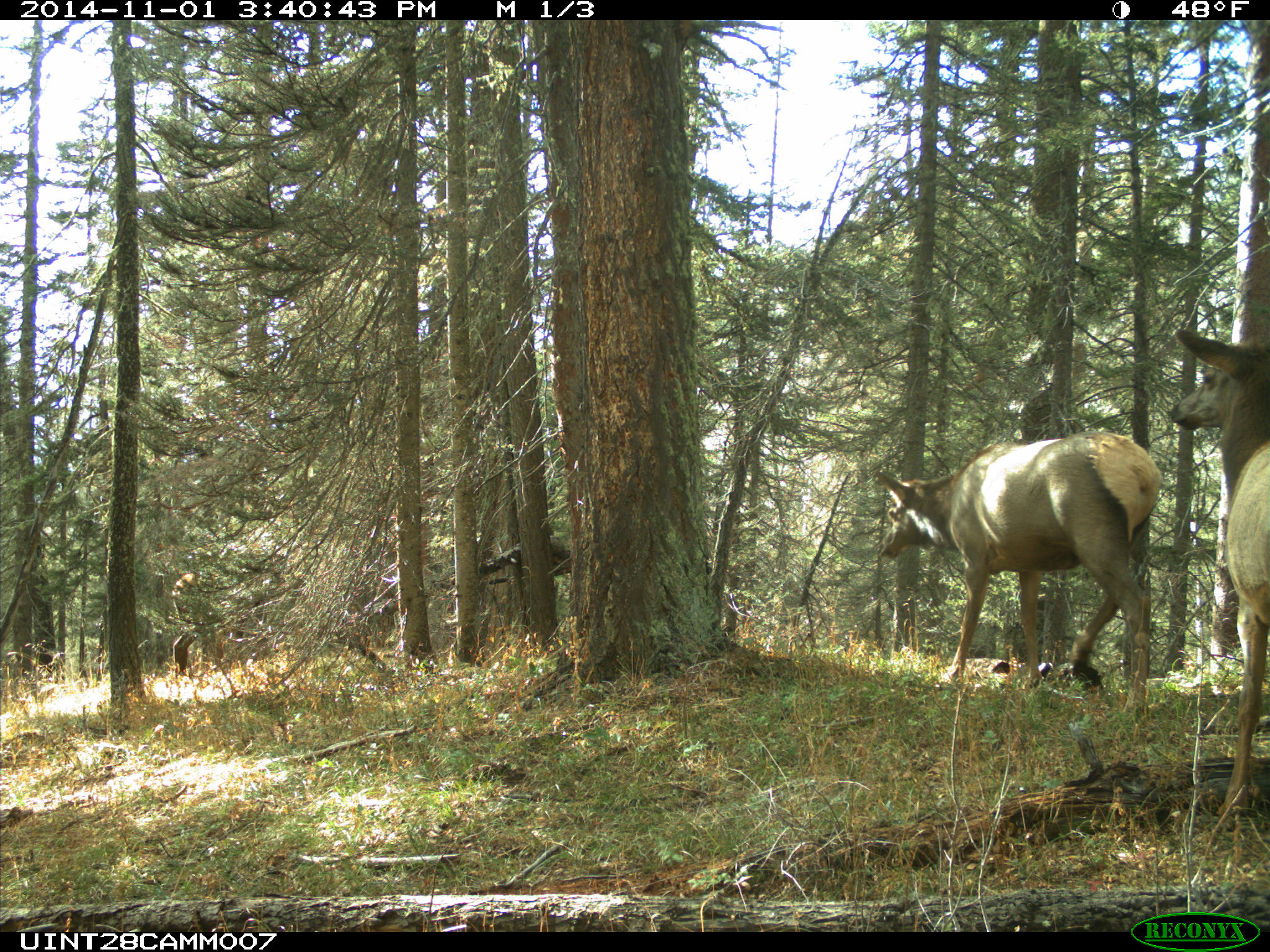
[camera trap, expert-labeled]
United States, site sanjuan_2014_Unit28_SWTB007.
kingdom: Animalia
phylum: Chordata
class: Mammalia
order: Artiodactyla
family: Cervidae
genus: Cervus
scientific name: Cervus elaphus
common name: red deer